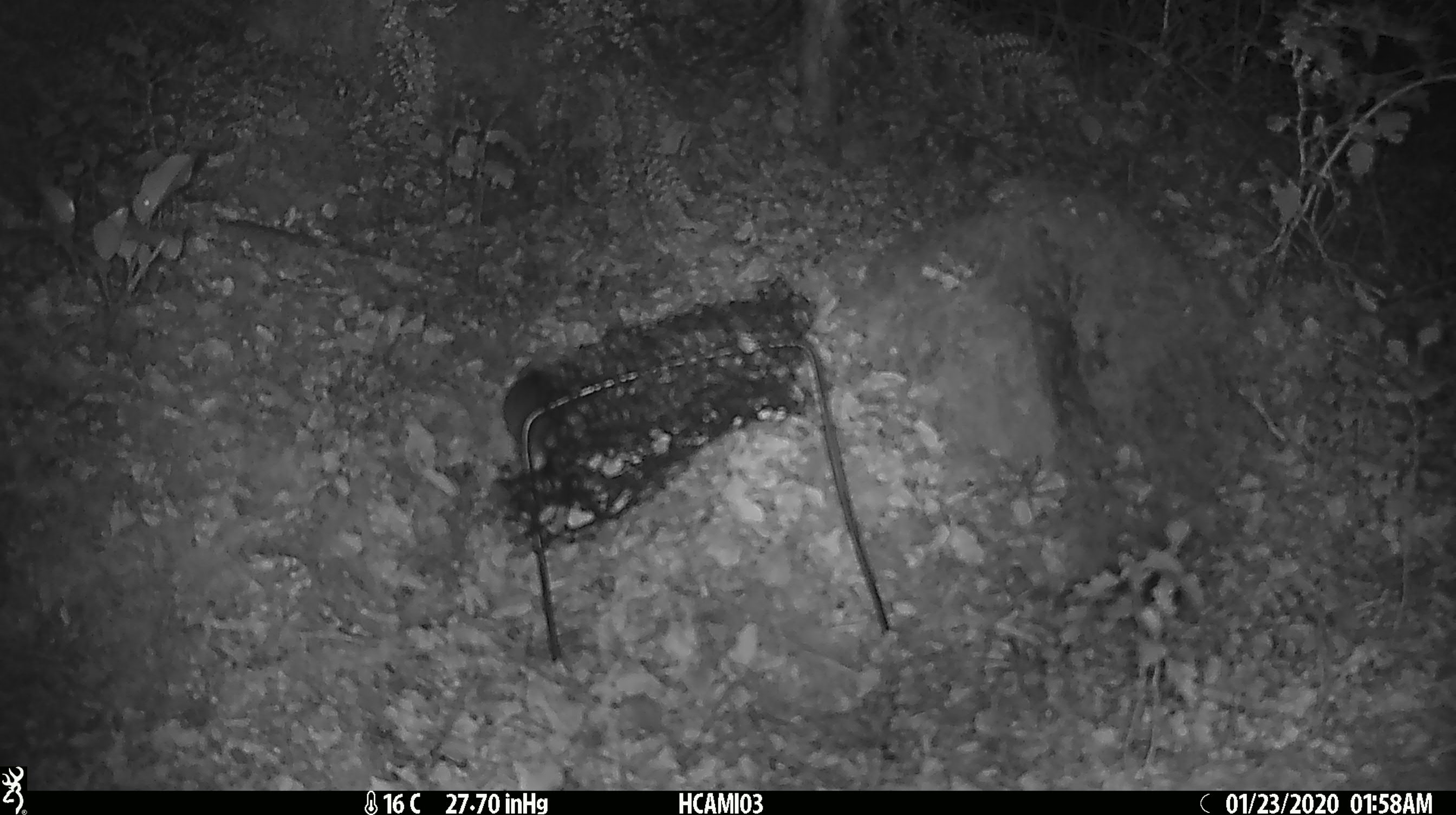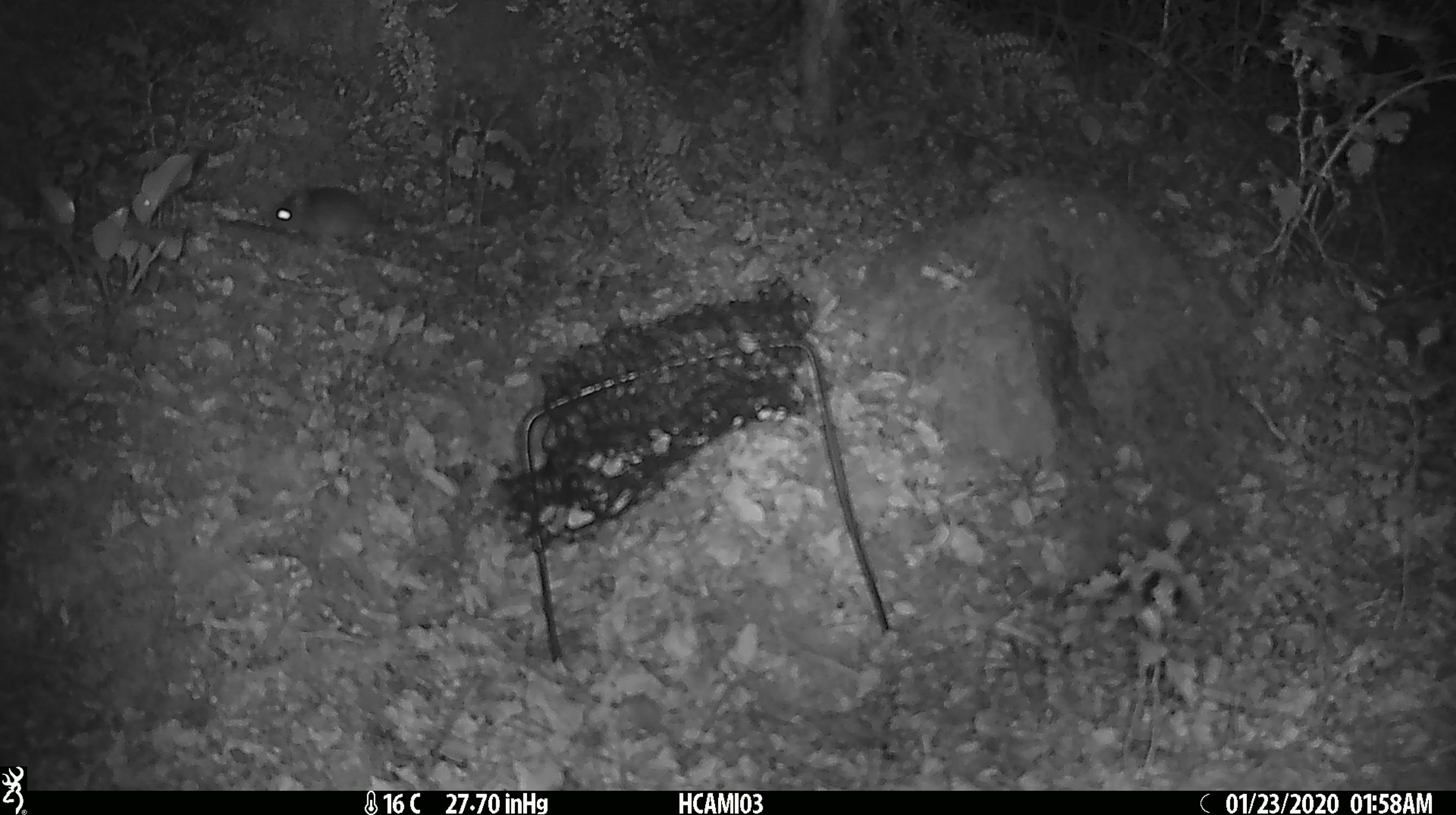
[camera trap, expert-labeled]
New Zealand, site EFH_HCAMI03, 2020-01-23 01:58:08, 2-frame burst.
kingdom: Animalia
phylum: Chordata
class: Mammalia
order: Rodentia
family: Muridae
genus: Mus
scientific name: Mus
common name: mouse